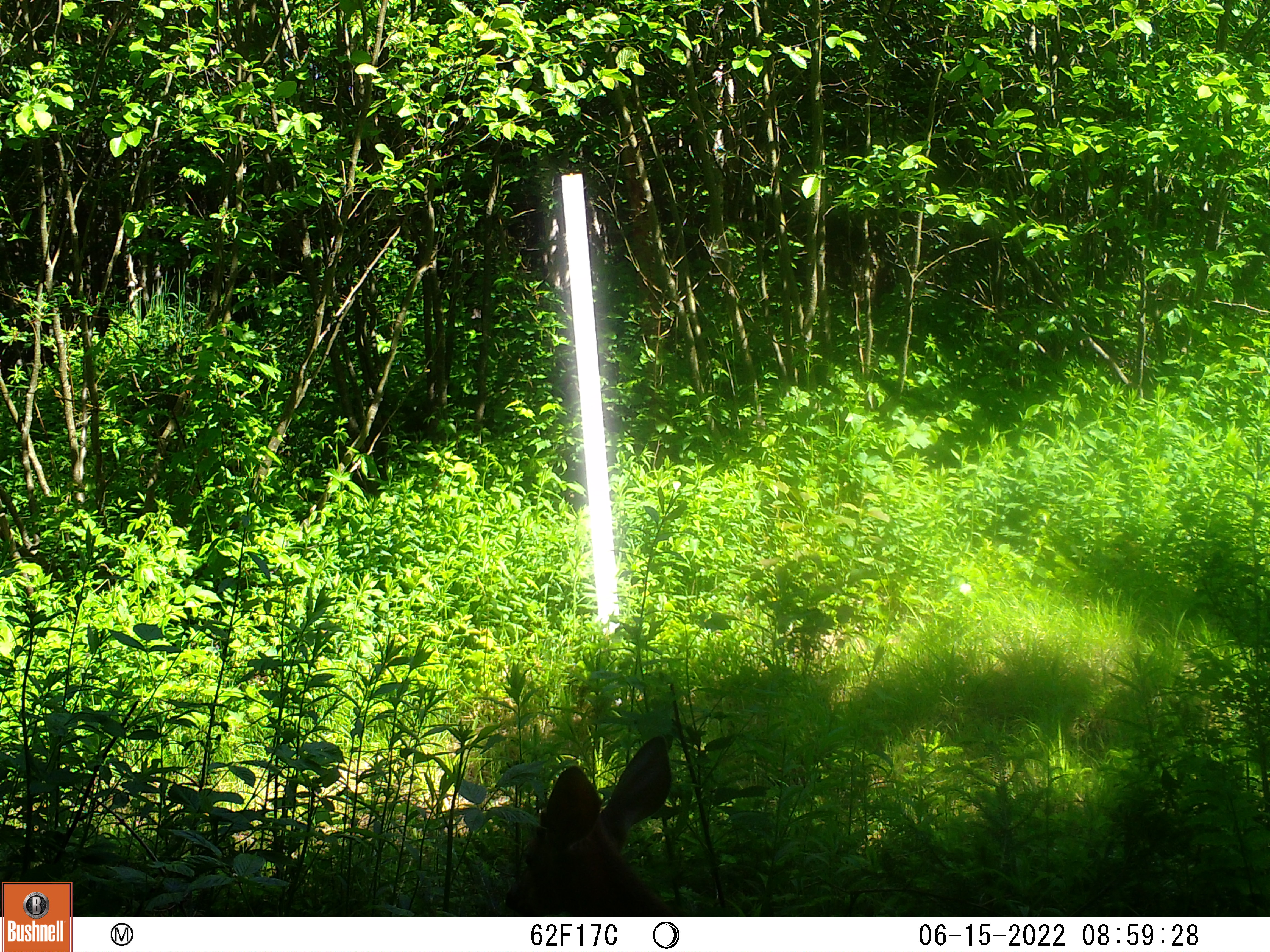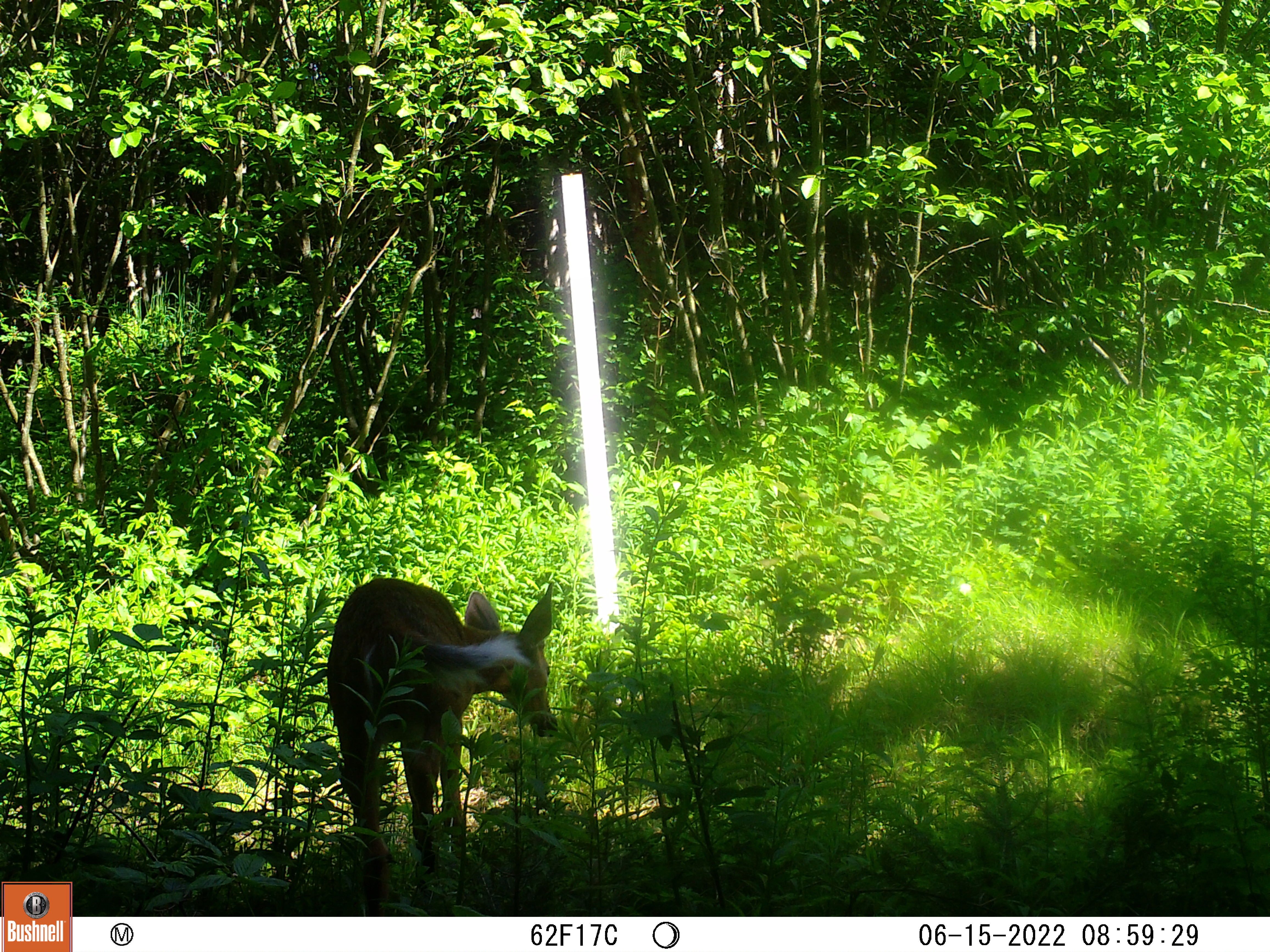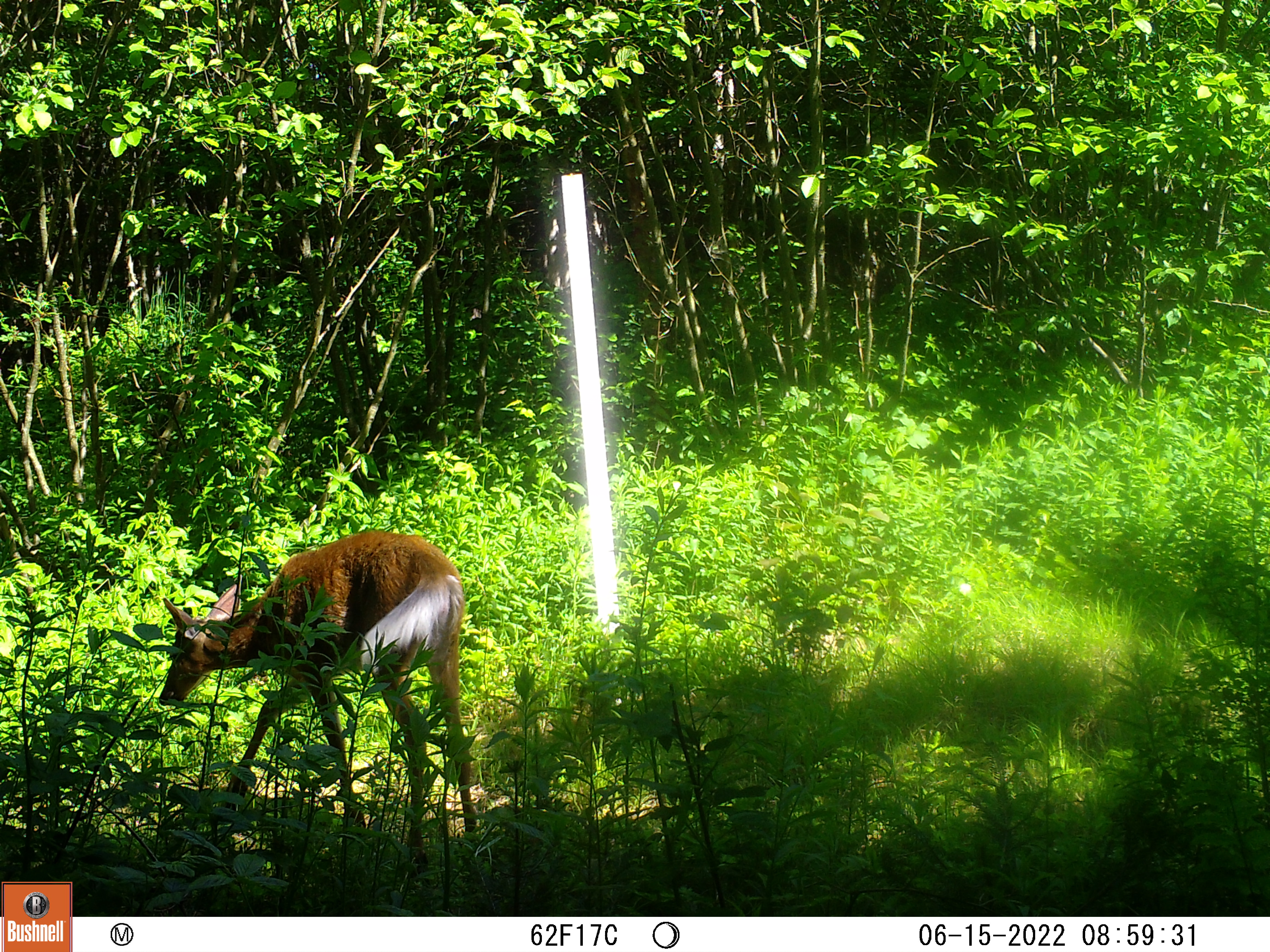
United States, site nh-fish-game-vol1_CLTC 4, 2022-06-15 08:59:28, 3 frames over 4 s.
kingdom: Animalia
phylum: Chordata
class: Mammalia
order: Artiodactyla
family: Cervidae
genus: Odocoileus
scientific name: Odocoileus virginianus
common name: white-tailed deer